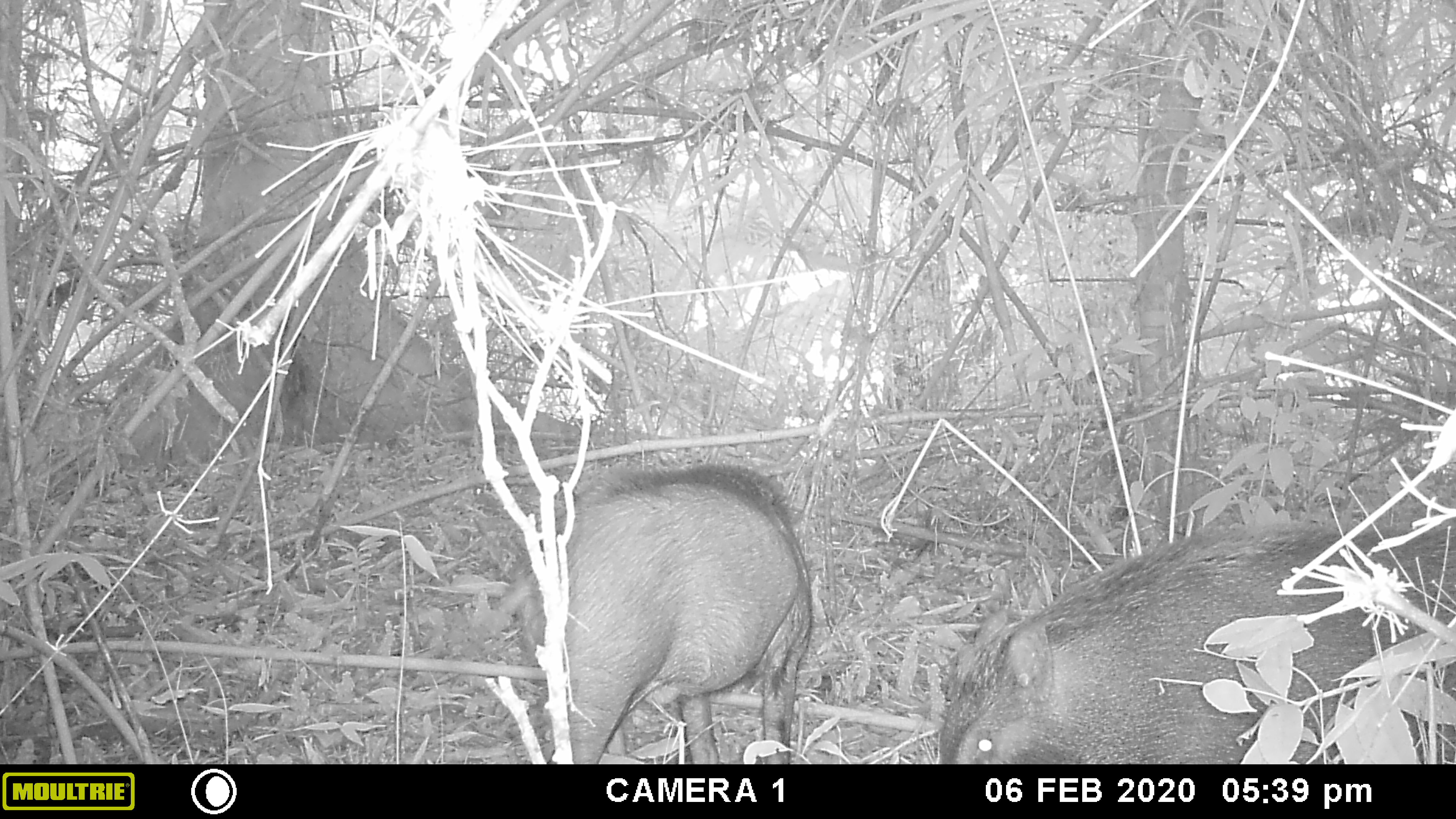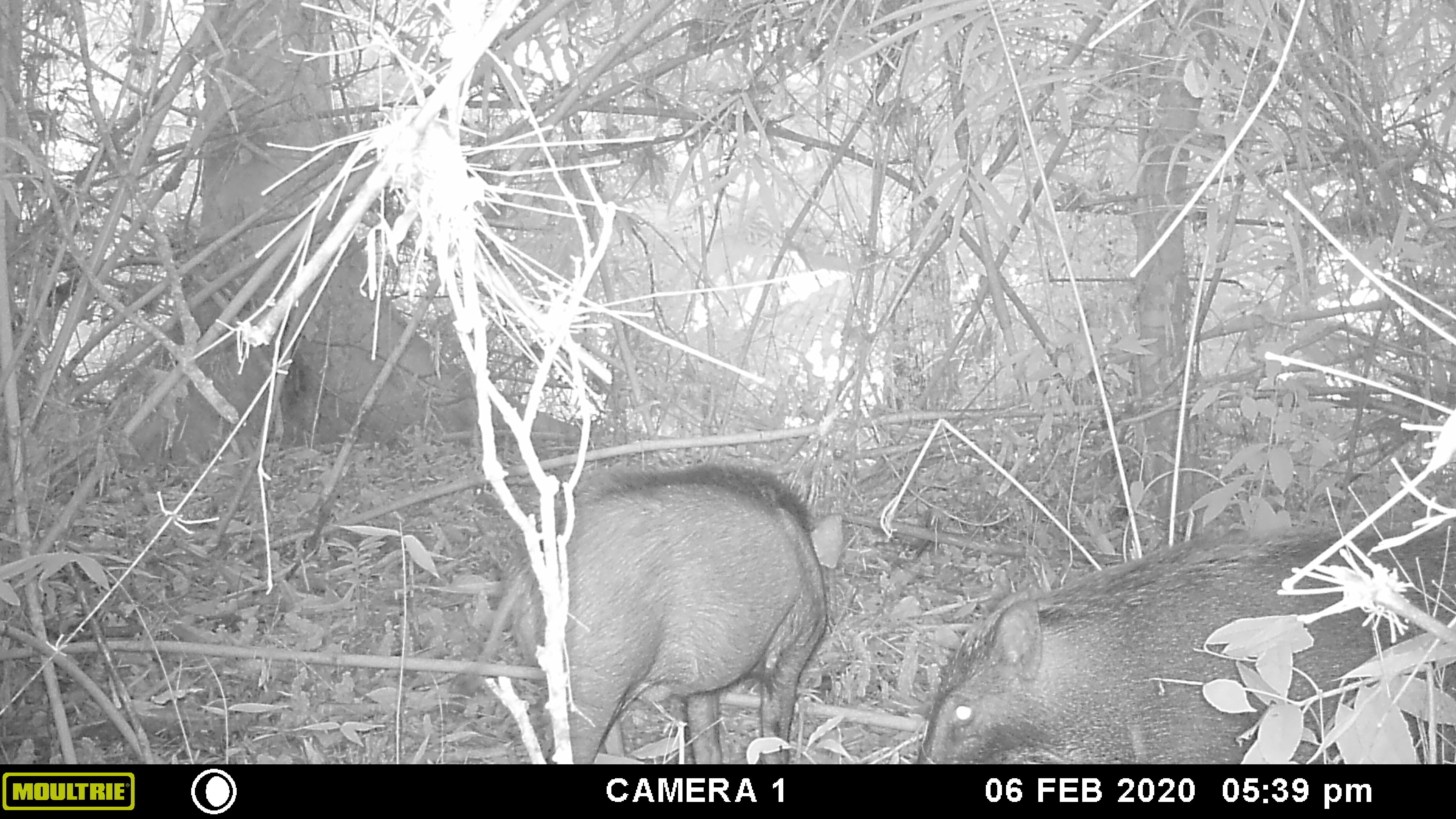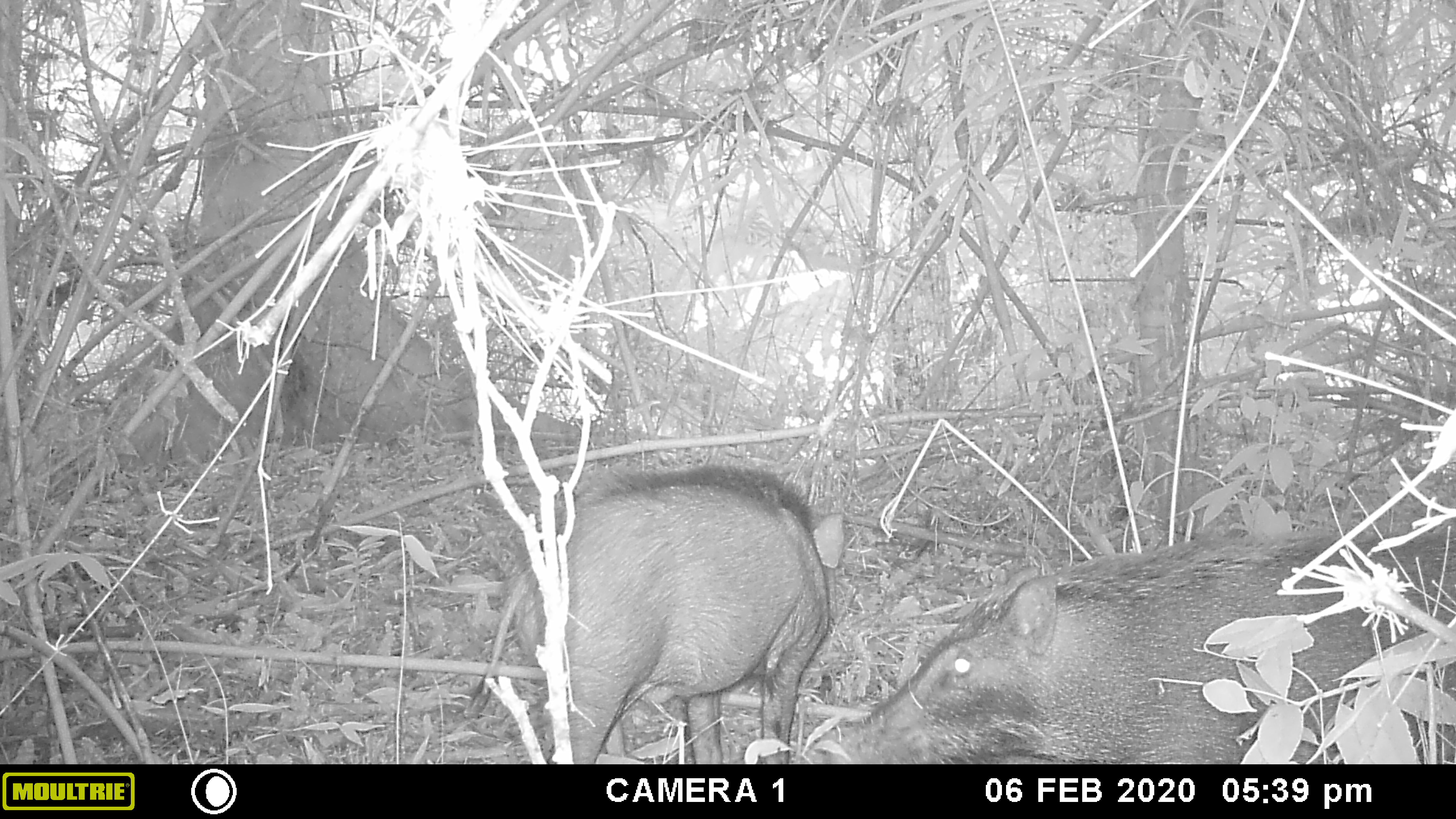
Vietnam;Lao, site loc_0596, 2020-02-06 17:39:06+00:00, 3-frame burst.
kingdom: Animalia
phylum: Chordata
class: Mammalia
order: Artiodactyla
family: Suidae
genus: Sus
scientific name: Sus scrofa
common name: eurasian wild pig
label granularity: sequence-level